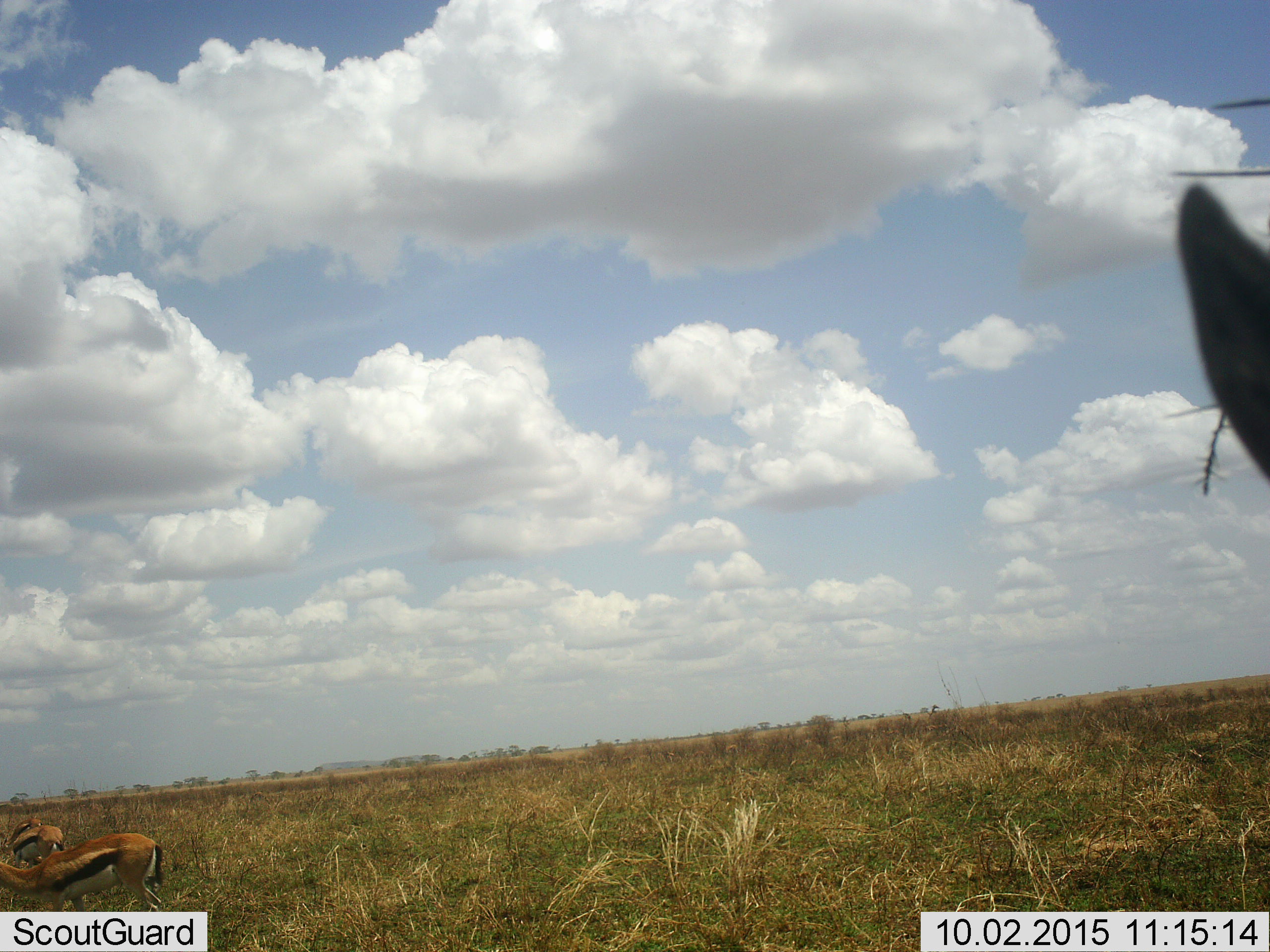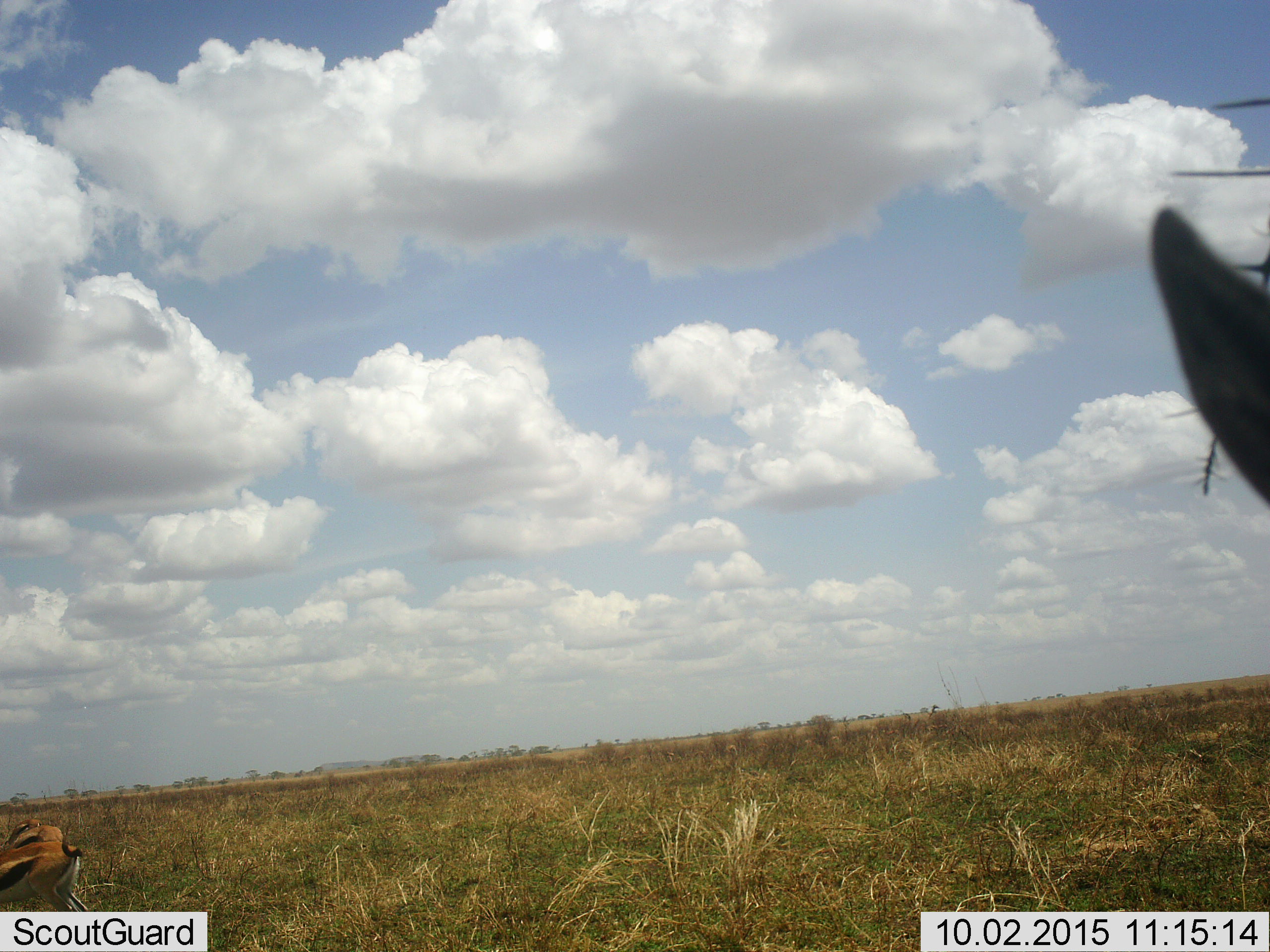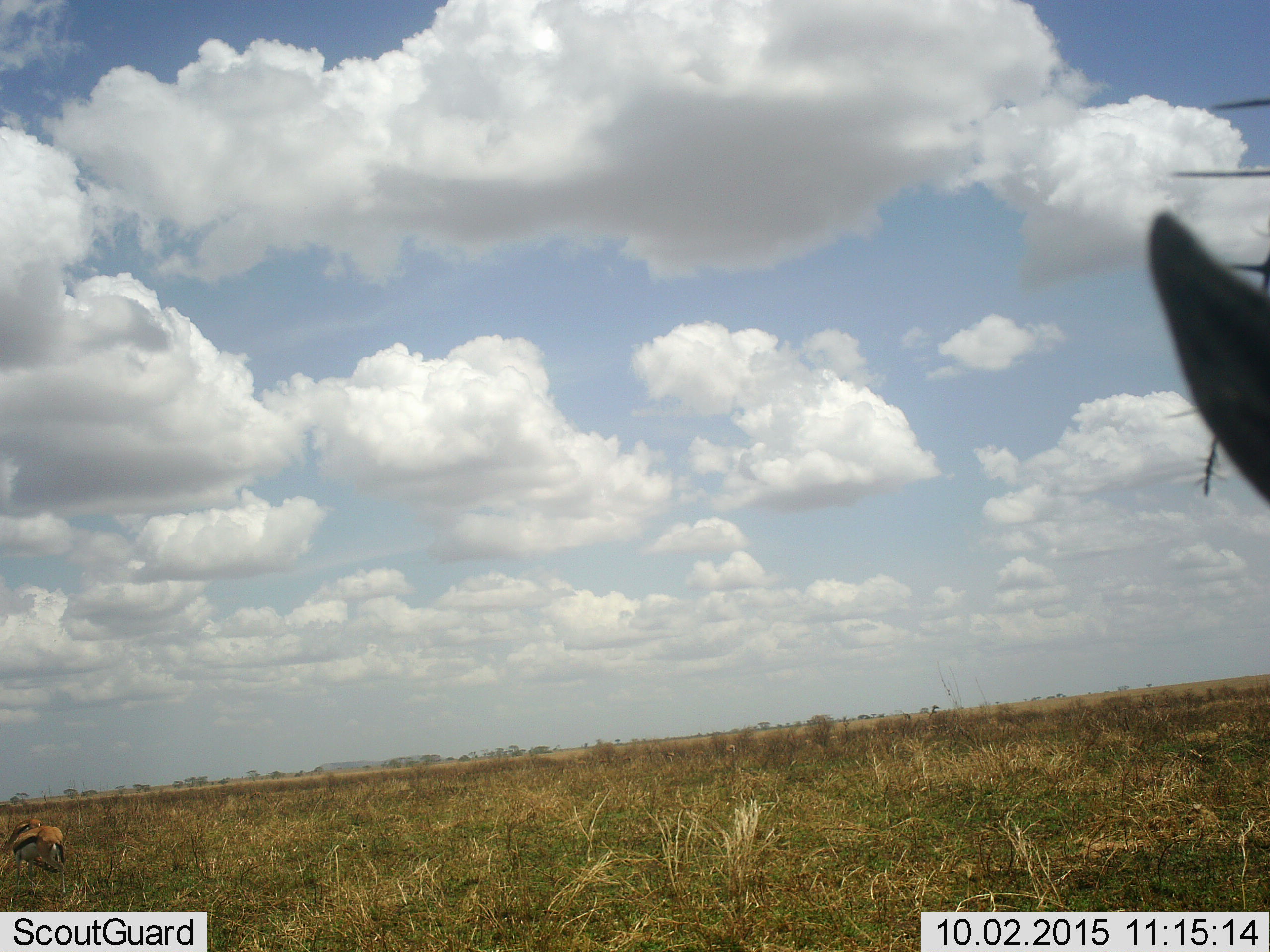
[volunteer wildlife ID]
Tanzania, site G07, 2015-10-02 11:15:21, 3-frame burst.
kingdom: Animalia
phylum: Chordata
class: Mammalia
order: Artiodactyla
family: Bovidae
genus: Eudorcas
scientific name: Eudorcas thomsonii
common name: thomson's gazelle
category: gazellethomsons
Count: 3.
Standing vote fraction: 67%.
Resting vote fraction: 0%.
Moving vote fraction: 56%.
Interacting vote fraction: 0%.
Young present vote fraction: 0%.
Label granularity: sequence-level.